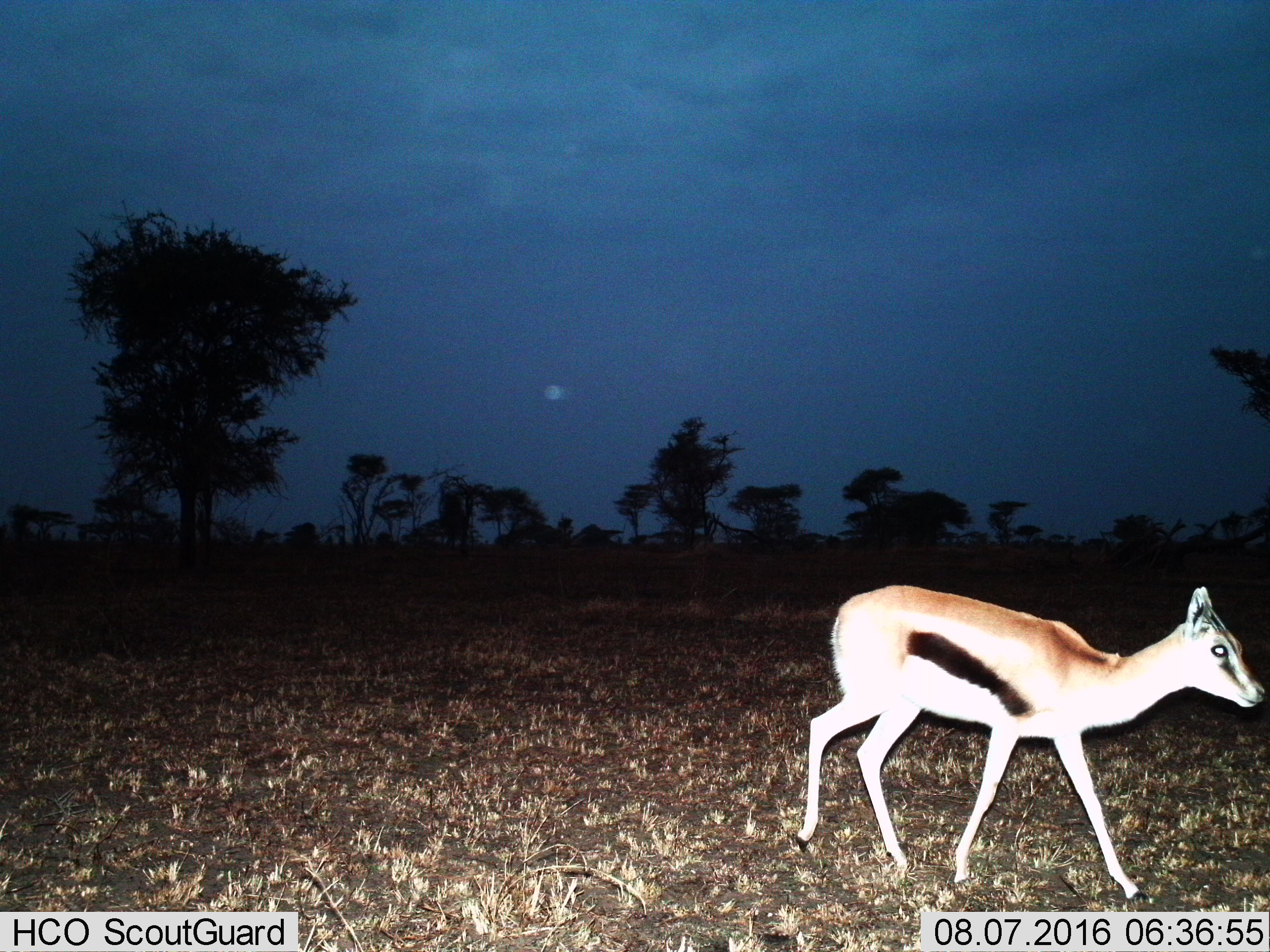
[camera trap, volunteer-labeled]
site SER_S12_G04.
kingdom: Animalia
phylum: Chordata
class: Mammalia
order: Artiodactyla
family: Bovidae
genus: Eudorcas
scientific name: Eudorcas thomsonii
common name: thomson's gazelle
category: gazellethomsons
Gazellethomsons (thomson's gazelle) (Eudorcas thomsonii), count 1. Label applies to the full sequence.